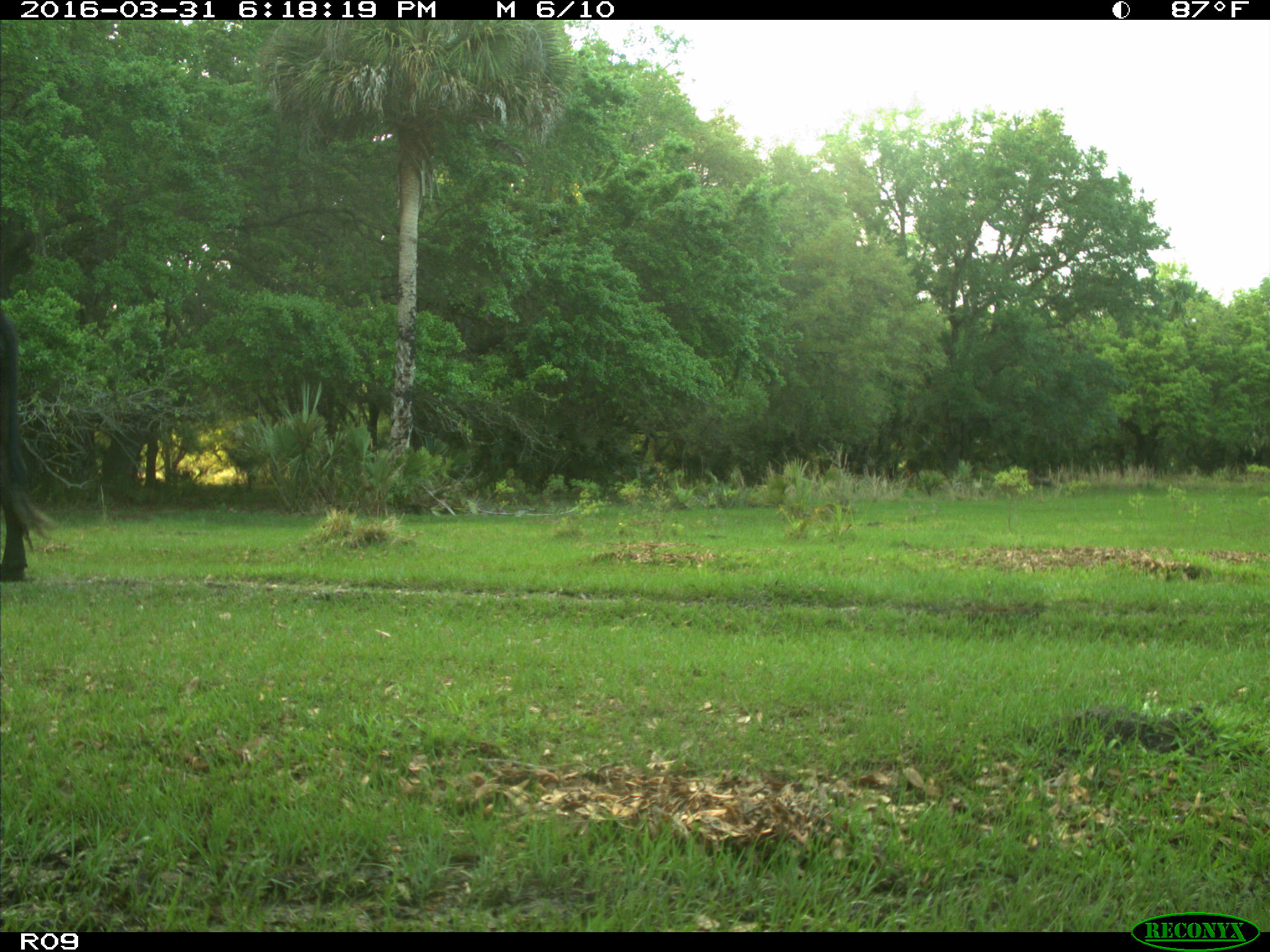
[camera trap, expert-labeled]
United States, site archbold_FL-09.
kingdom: Animalia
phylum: Chordata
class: Mammalia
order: Artiodactyla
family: Bovidae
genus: Bos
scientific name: Bos taurus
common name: domestic cow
Bos taurus (domestic cow).